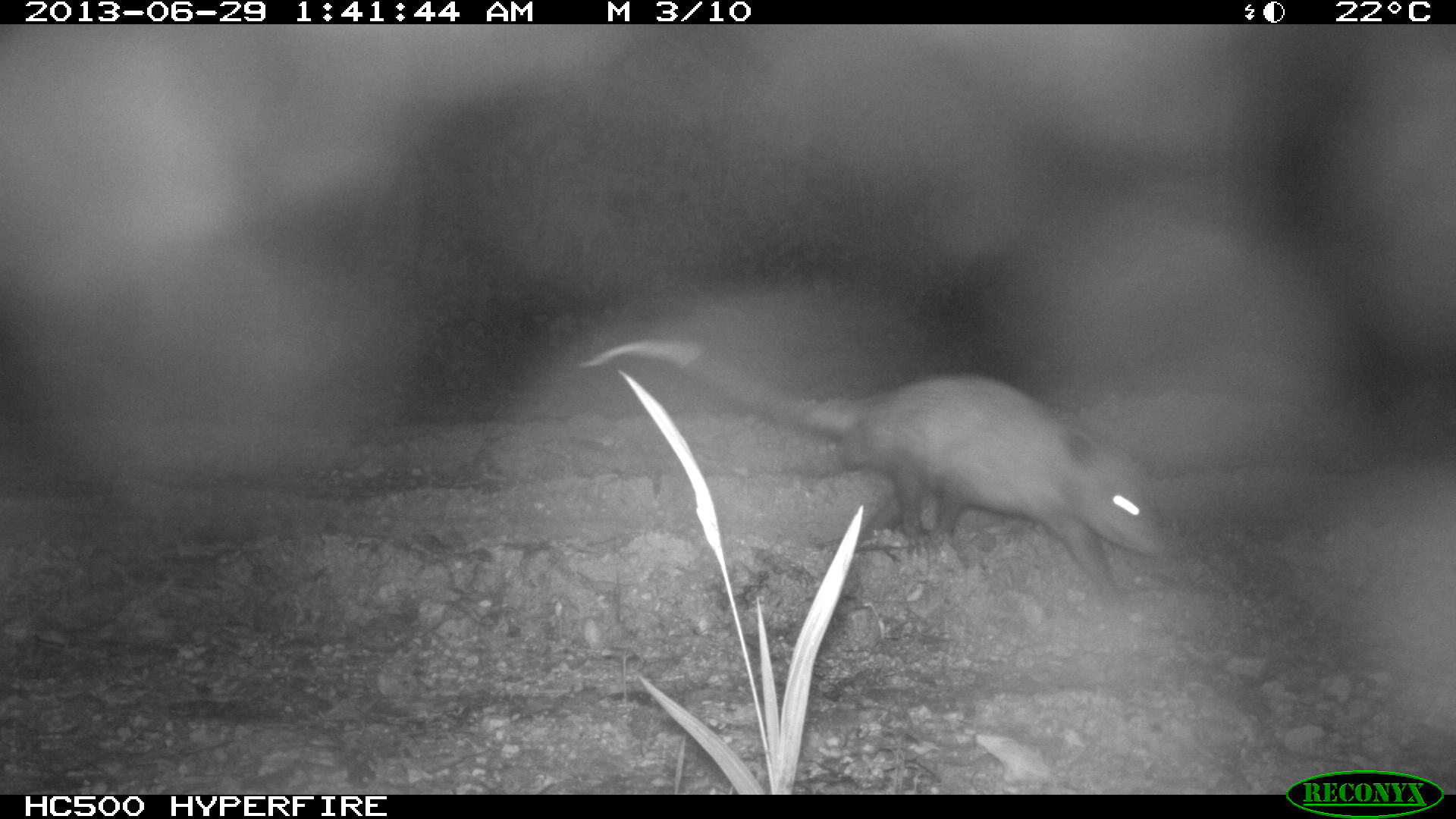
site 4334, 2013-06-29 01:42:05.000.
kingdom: Animalia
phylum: Chordata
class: Mammalia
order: Didelphimorphia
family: Didelphidae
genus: Didelphis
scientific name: Didelphis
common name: american opossums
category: didelphis sp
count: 1